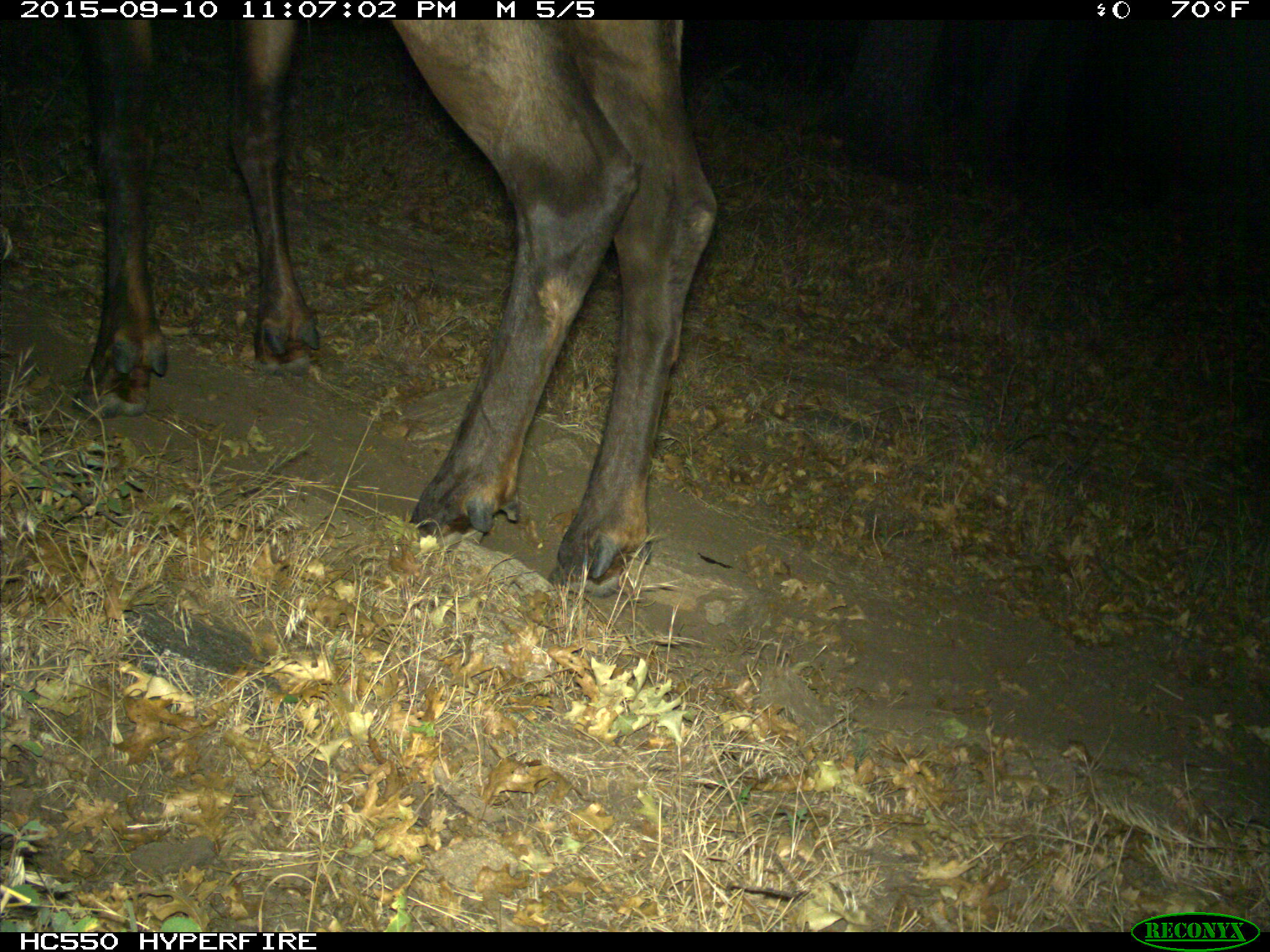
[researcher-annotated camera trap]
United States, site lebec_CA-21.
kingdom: Animalia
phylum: Chordata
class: Mammalia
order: Artiodactyla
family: Cervidae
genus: Cervus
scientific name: Cervus canadensis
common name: elk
Cervus canadensis (elk).